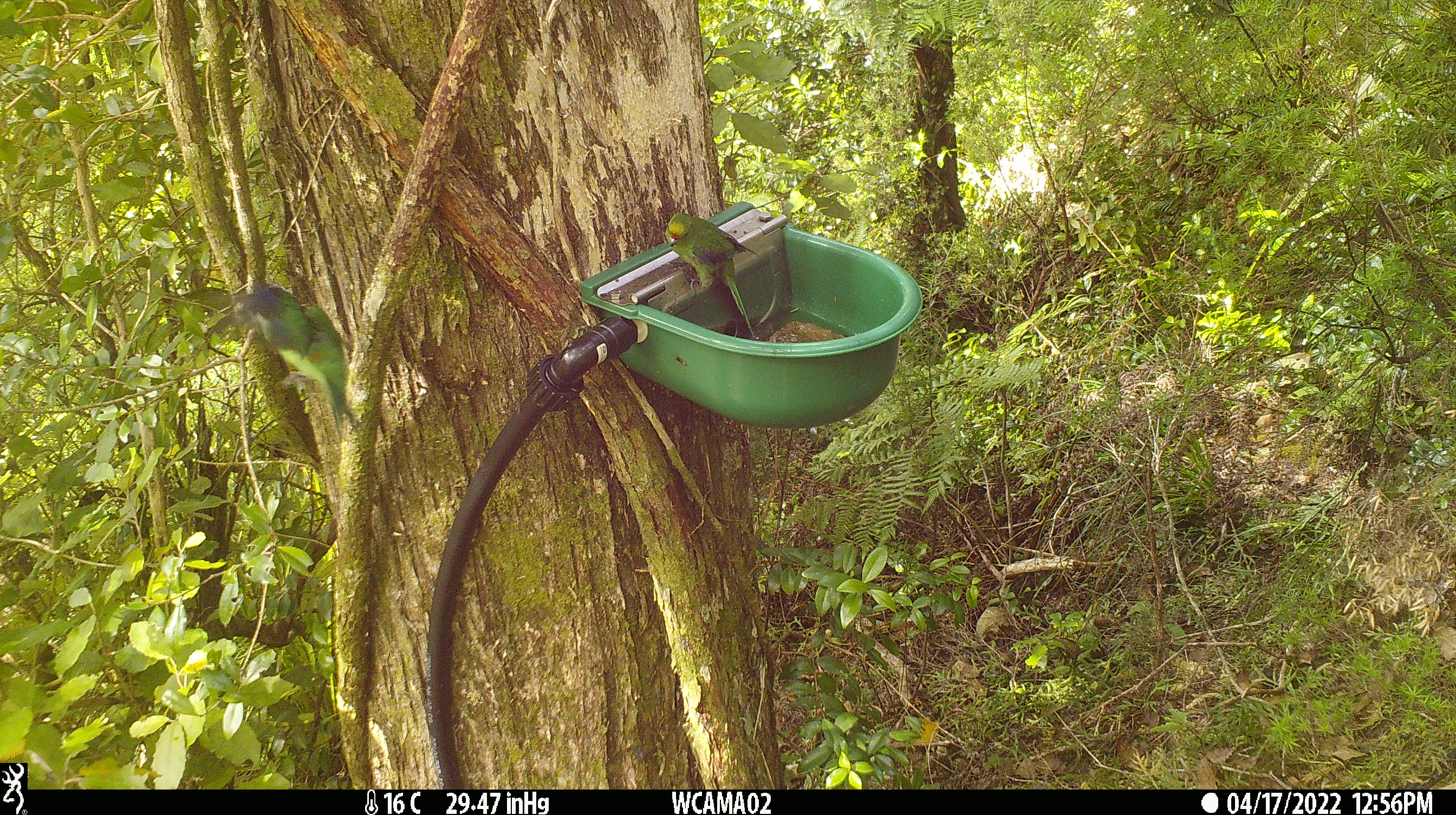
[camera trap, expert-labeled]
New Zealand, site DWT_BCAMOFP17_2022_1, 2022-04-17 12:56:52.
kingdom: Animalia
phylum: Chordata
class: Aves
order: Psittaciformes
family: Psittaculidae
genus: Cyanoramphus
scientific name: Cyanoramphus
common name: parakeet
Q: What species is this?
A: Parakeet (Cyanoramphus).